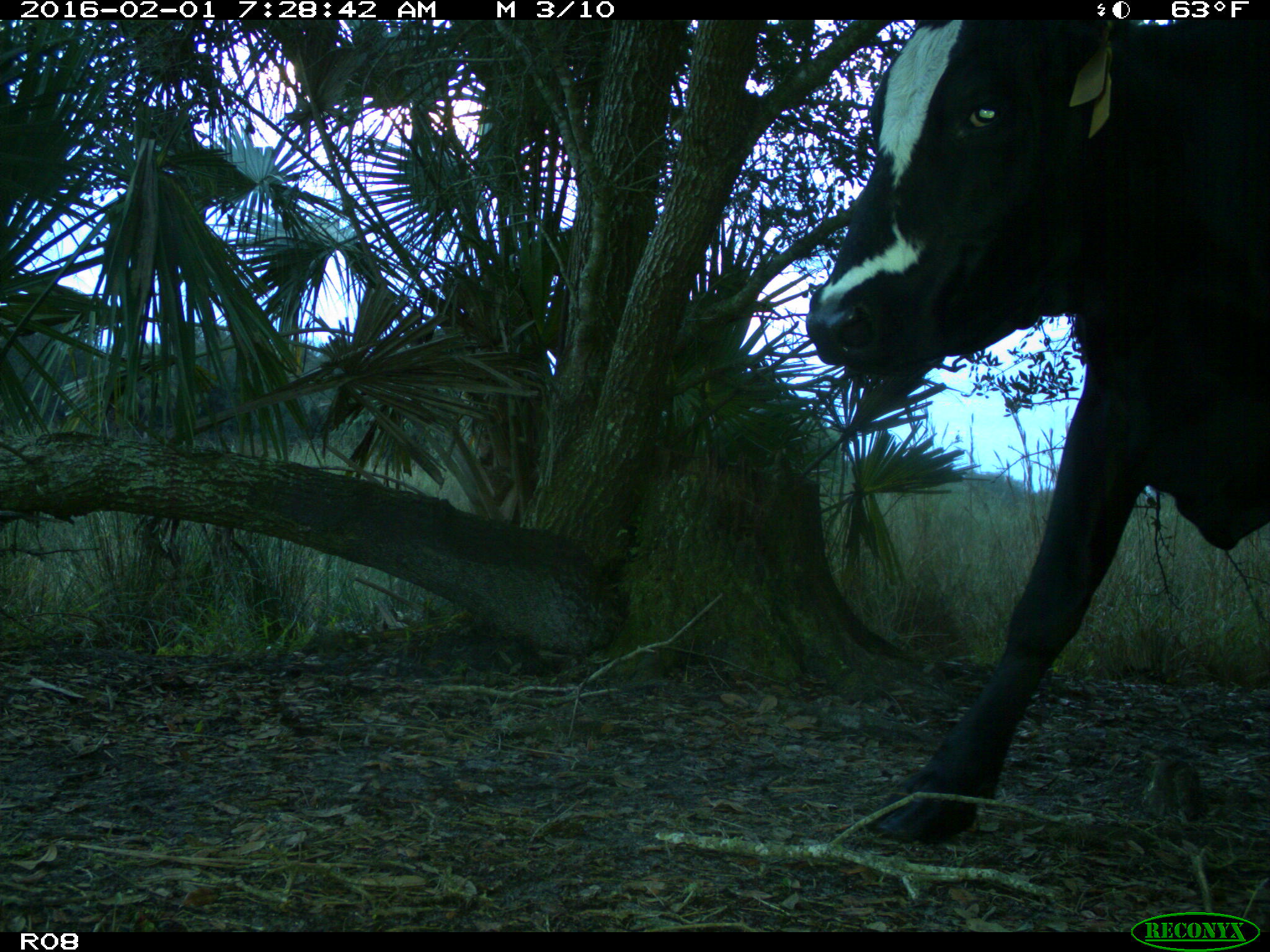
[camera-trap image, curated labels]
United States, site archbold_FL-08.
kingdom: Animalia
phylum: Chordata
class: Mammalia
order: Artiodactyla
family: Bovidae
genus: Bos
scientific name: Bos taurus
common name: domestic cow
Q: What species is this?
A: Bos taurus (domestic cow).